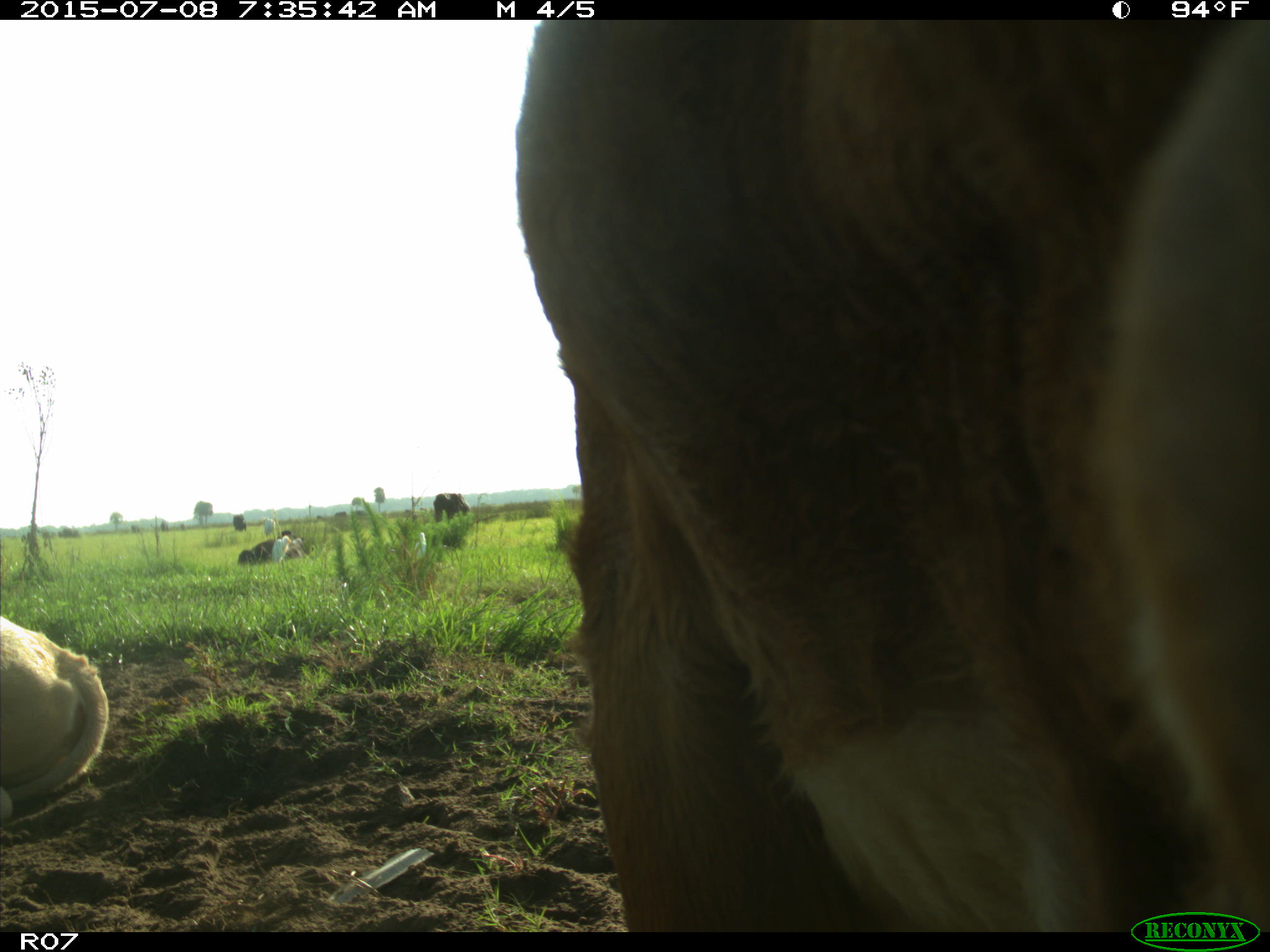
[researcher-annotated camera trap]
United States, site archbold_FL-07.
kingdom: Animalia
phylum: Chordata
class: Mammalia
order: Artiodactyla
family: Bovidae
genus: Bos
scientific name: Bos taurus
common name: domestic cow